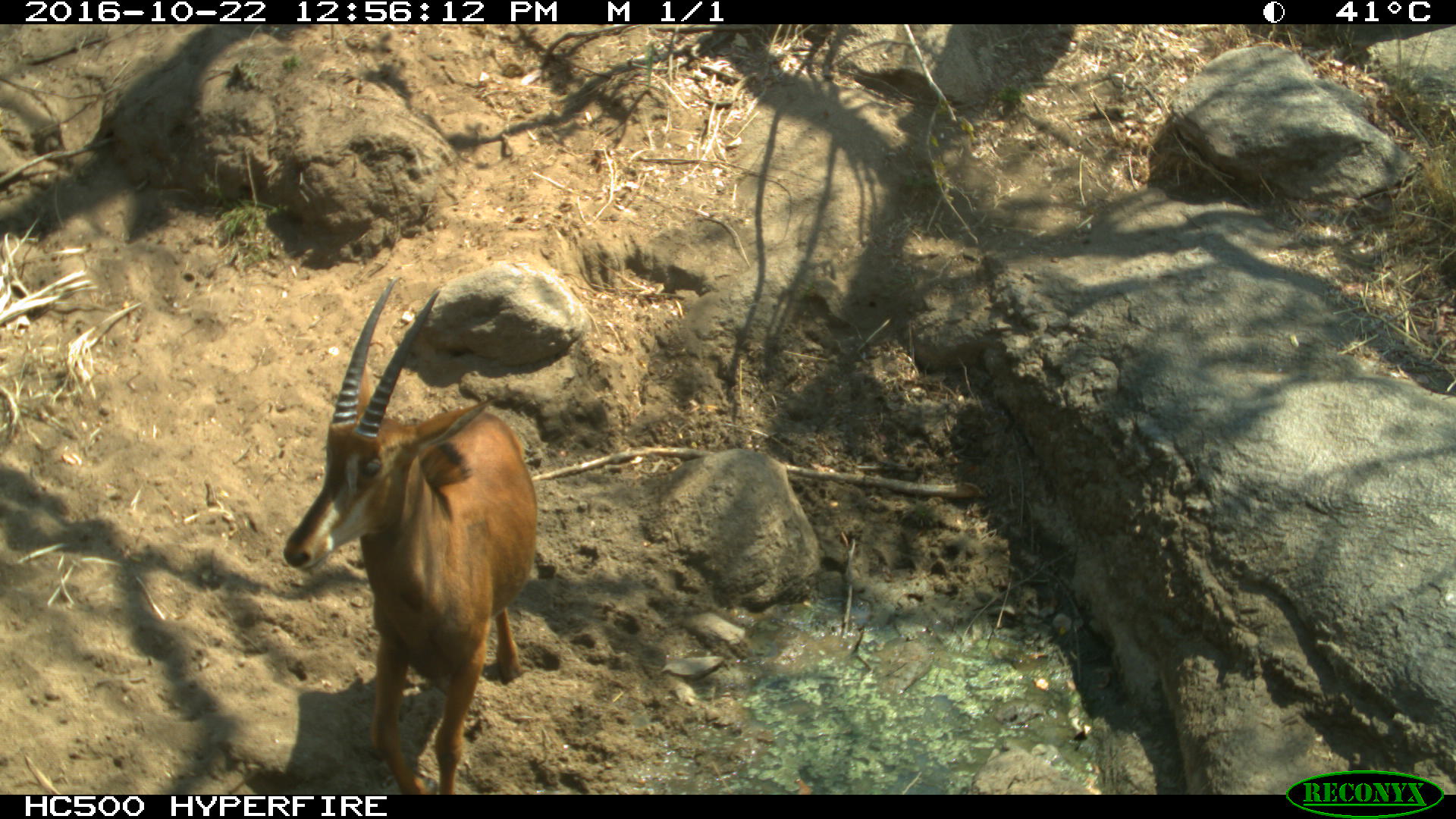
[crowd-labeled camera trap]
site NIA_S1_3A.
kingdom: Animalia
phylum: Chordata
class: Mammalia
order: Artiodactyla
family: Bovidae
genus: Hippotragus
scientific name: Hippotragus niger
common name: sable antelope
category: sable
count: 1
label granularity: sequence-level